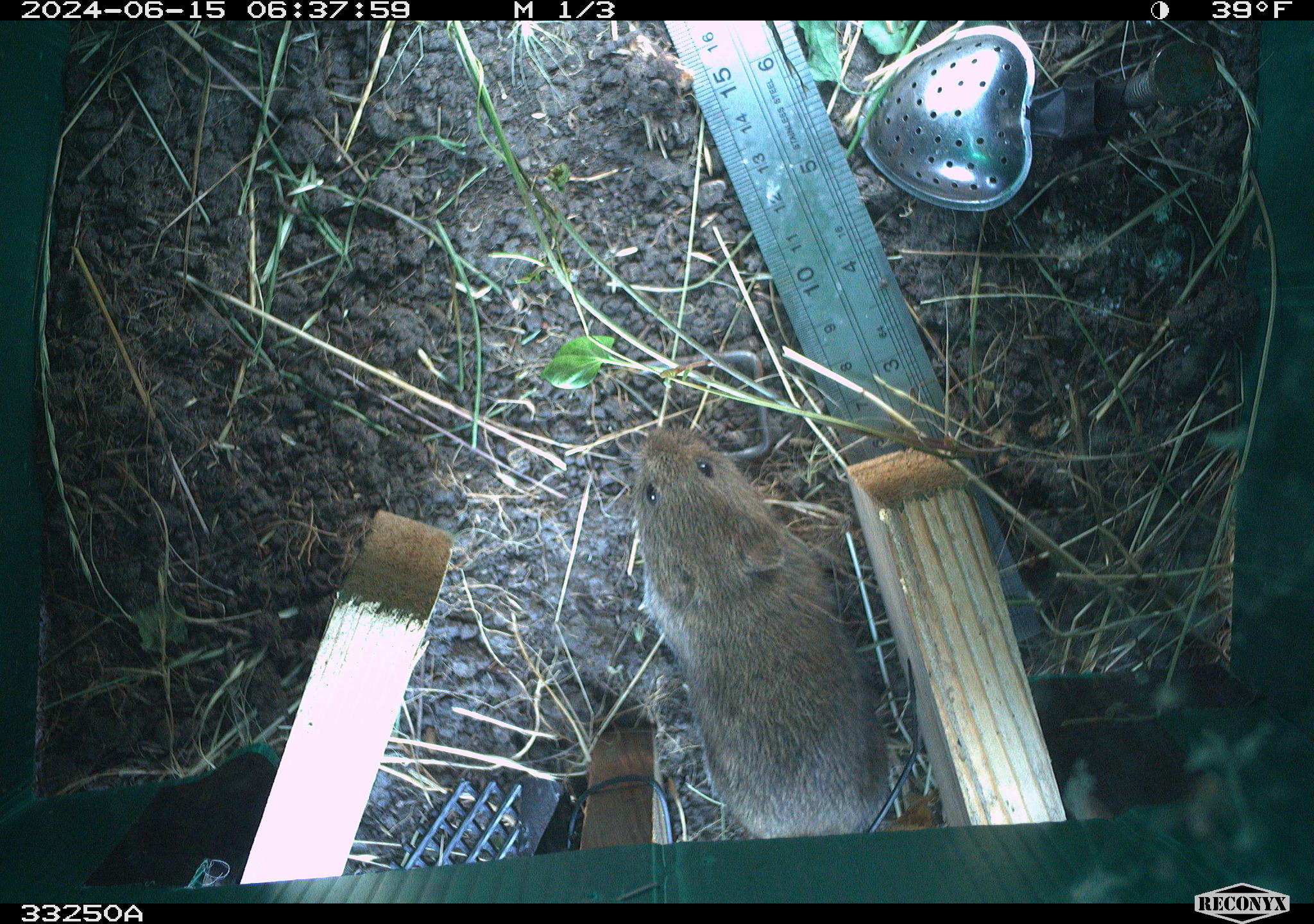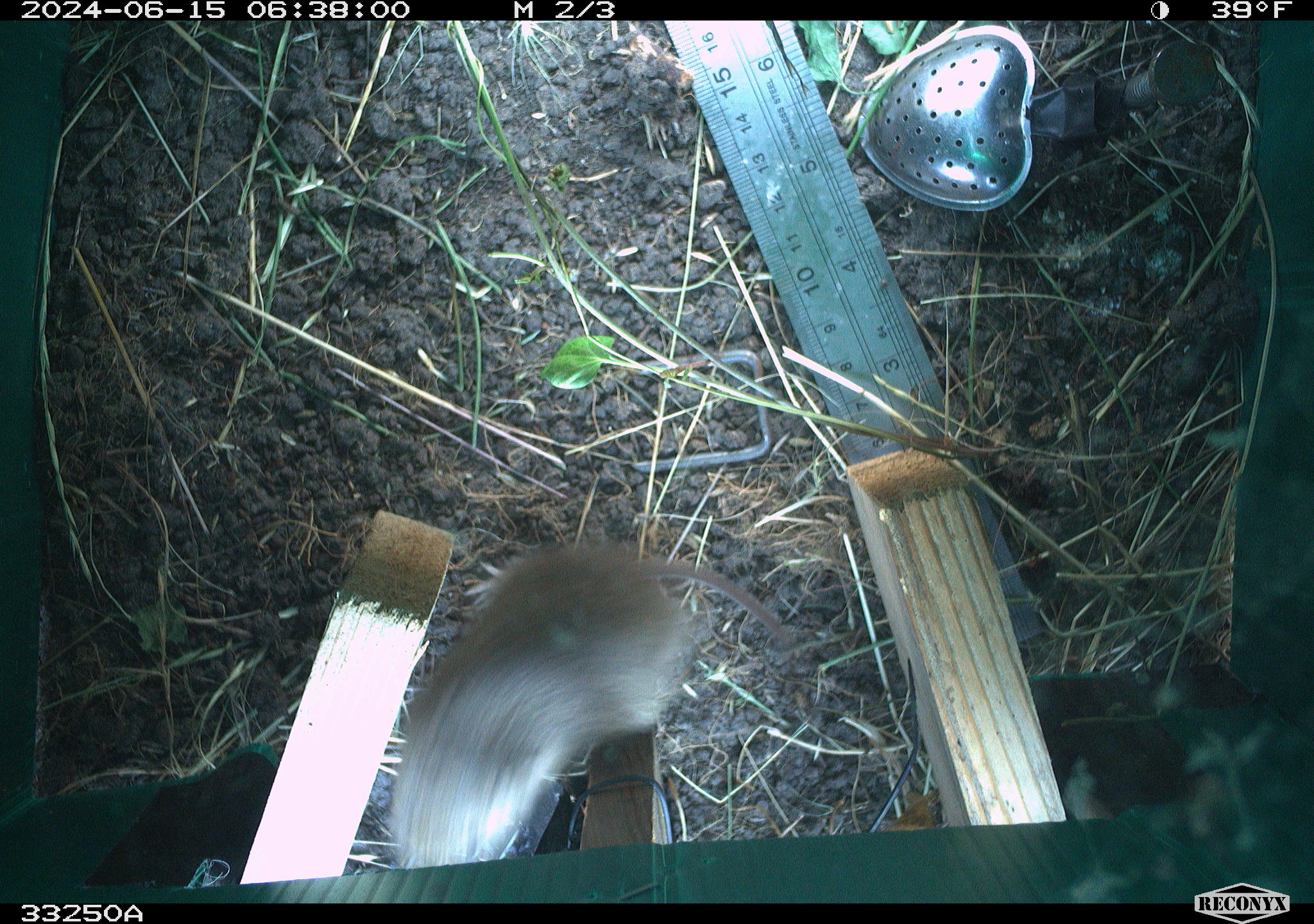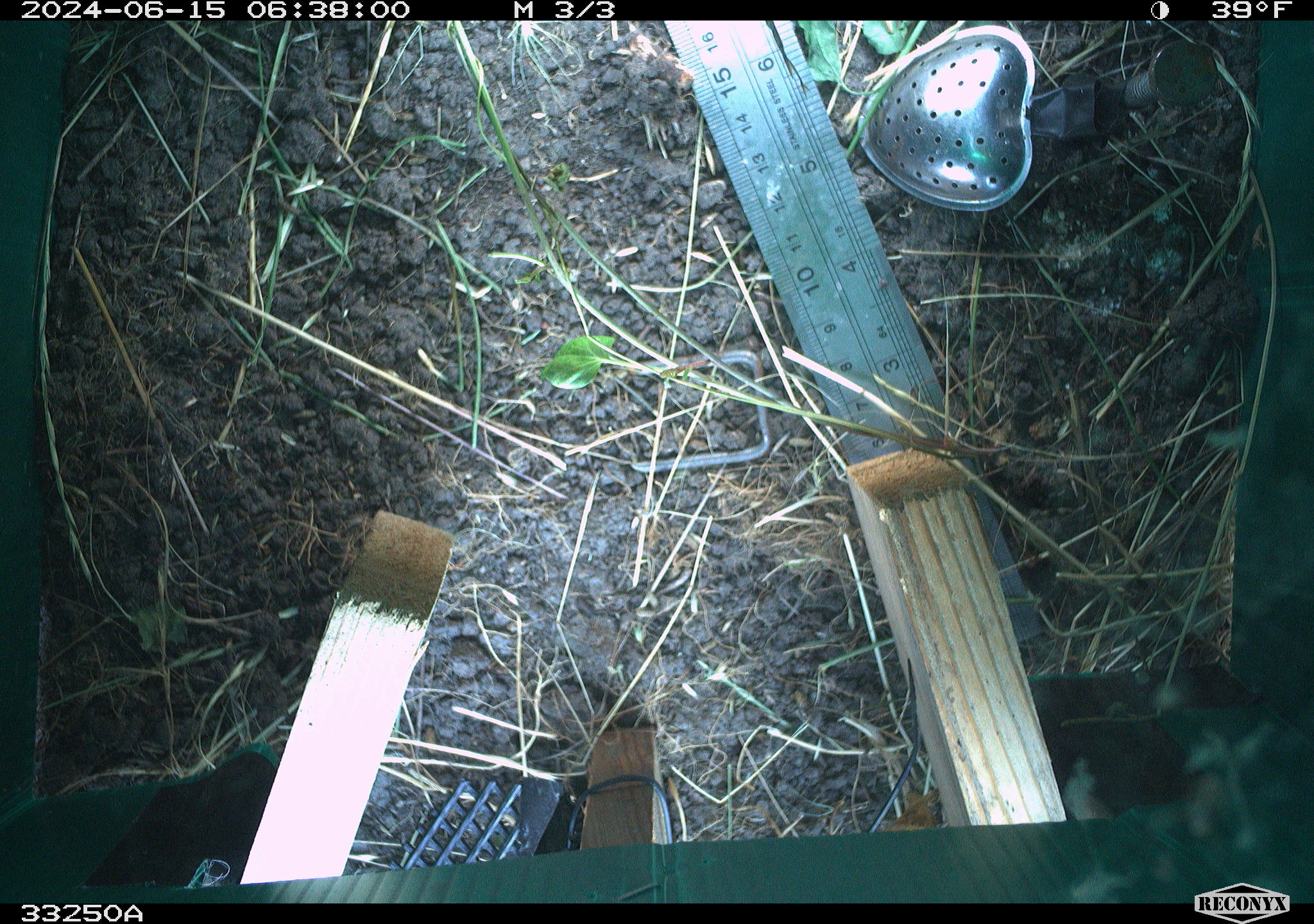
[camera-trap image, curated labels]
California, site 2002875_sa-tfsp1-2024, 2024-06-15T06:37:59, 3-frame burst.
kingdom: Animalia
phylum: Chordata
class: Mammalia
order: Rodentia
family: Cricetidae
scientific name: Arvicolinae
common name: voles, lemmings, and muskrats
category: arvicolinae subfamily